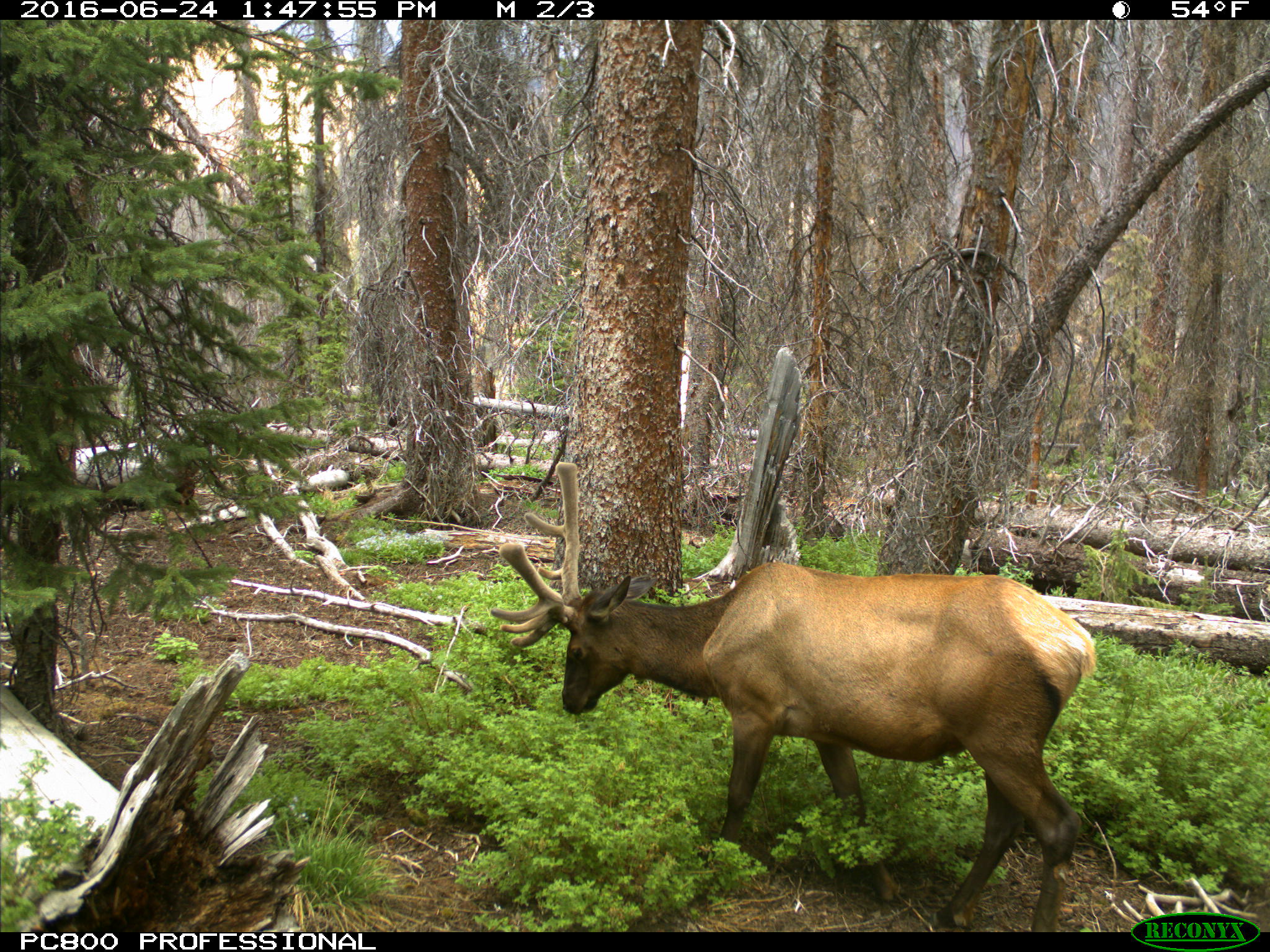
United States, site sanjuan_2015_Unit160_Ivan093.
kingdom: Animalia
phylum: Chordata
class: Mammalia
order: Artiodactyla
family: Cervidae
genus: Cervus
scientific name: Cervus elaphus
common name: red deer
Cervus elaphus (red deer).